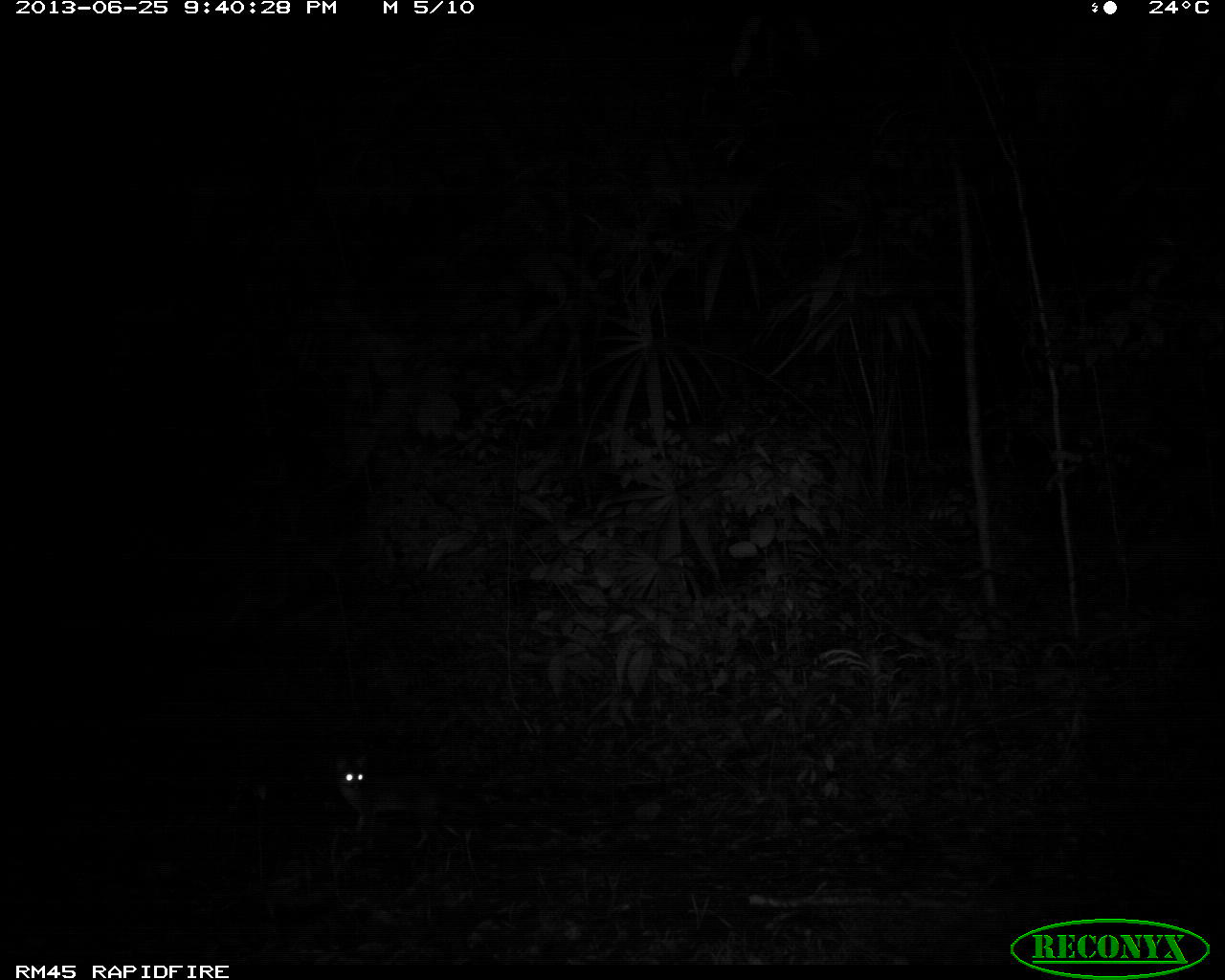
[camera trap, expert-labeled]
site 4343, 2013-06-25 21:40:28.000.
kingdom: Animalia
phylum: Chordata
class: Mammalia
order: Carnivora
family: Canidae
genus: Urocyon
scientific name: Urocyon cinereoargenteus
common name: gray fox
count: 1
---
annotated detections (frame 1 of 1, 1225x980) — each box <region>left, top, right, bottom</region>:
urocyon cinereoargenteus: <region>334, 753, 446, 846</region>